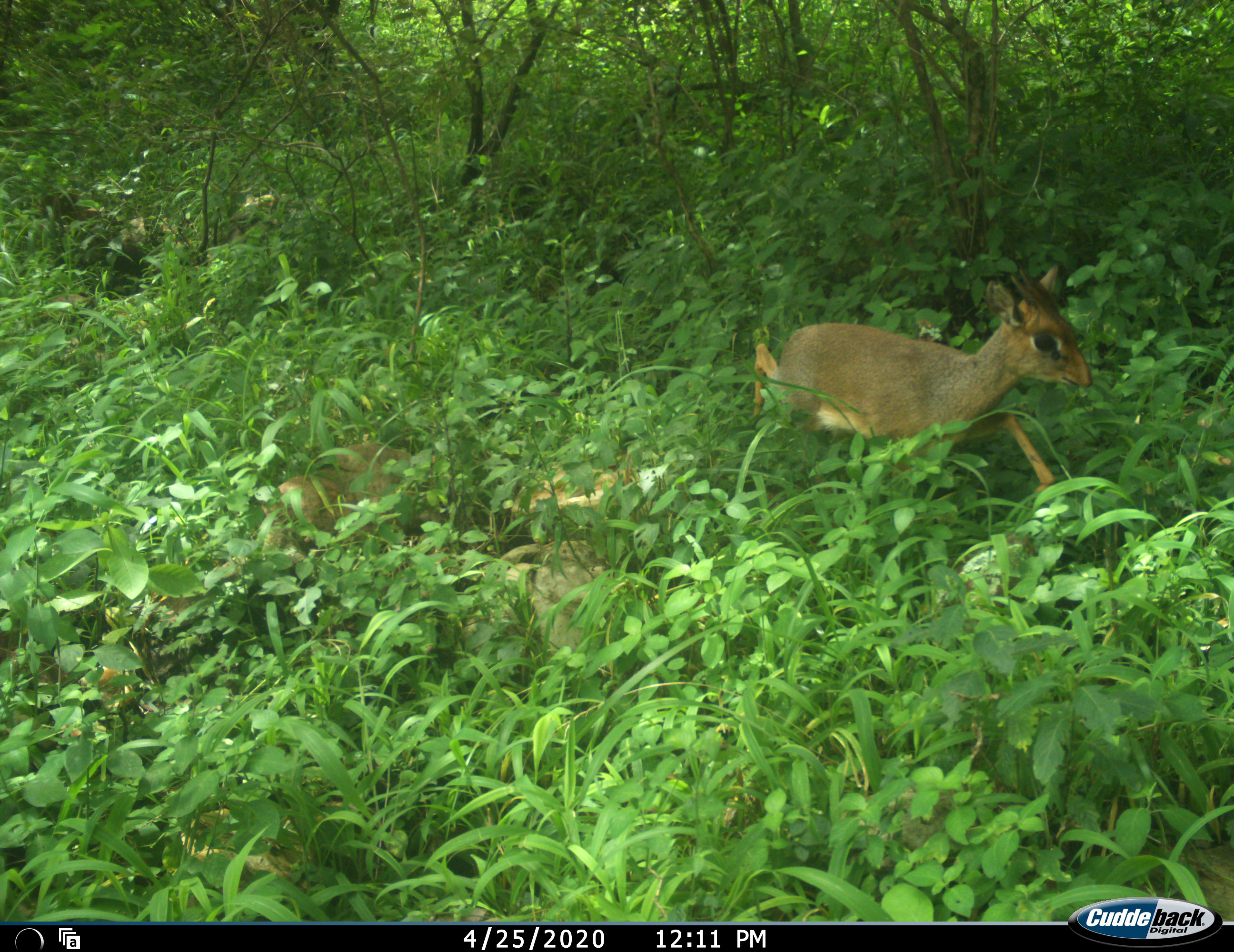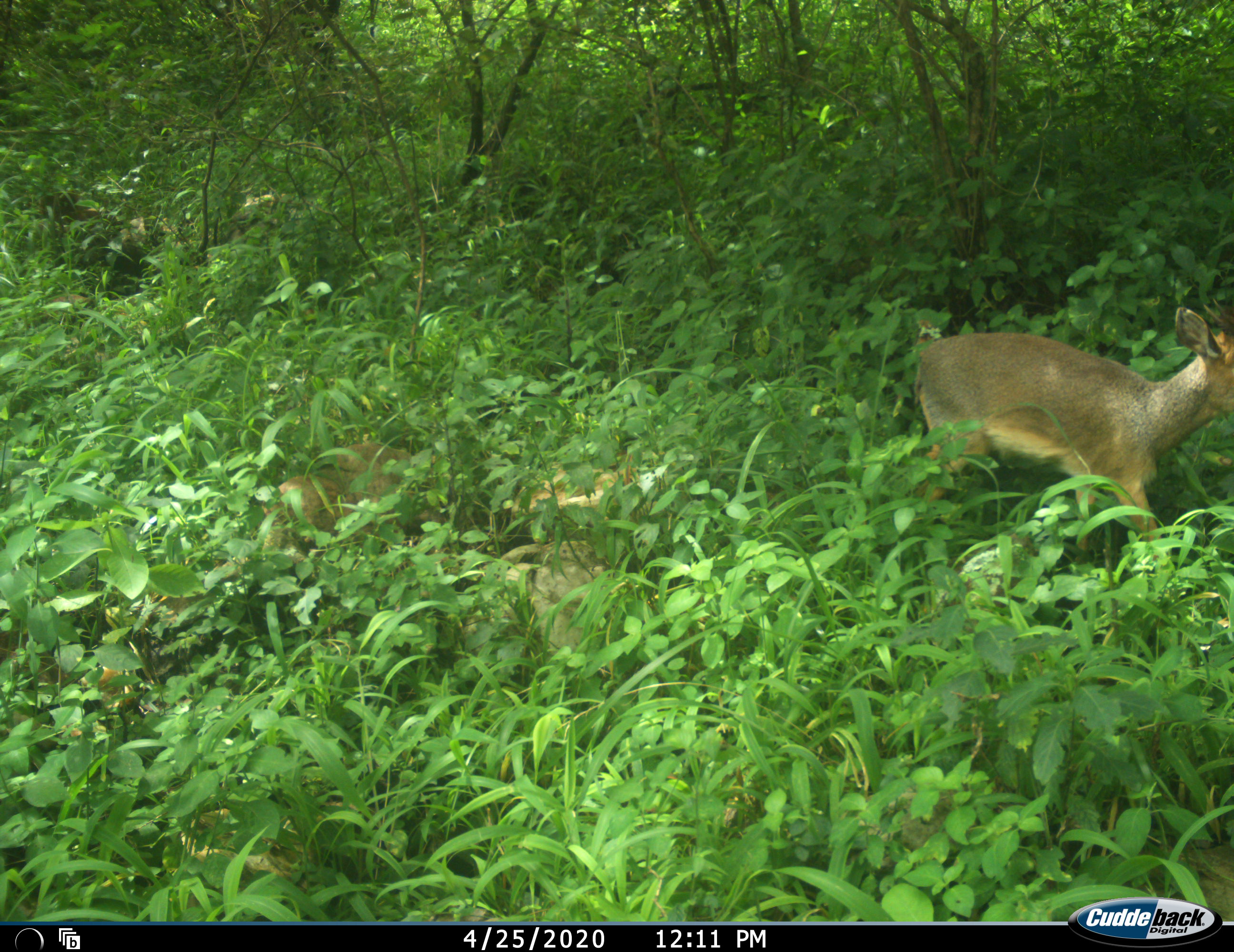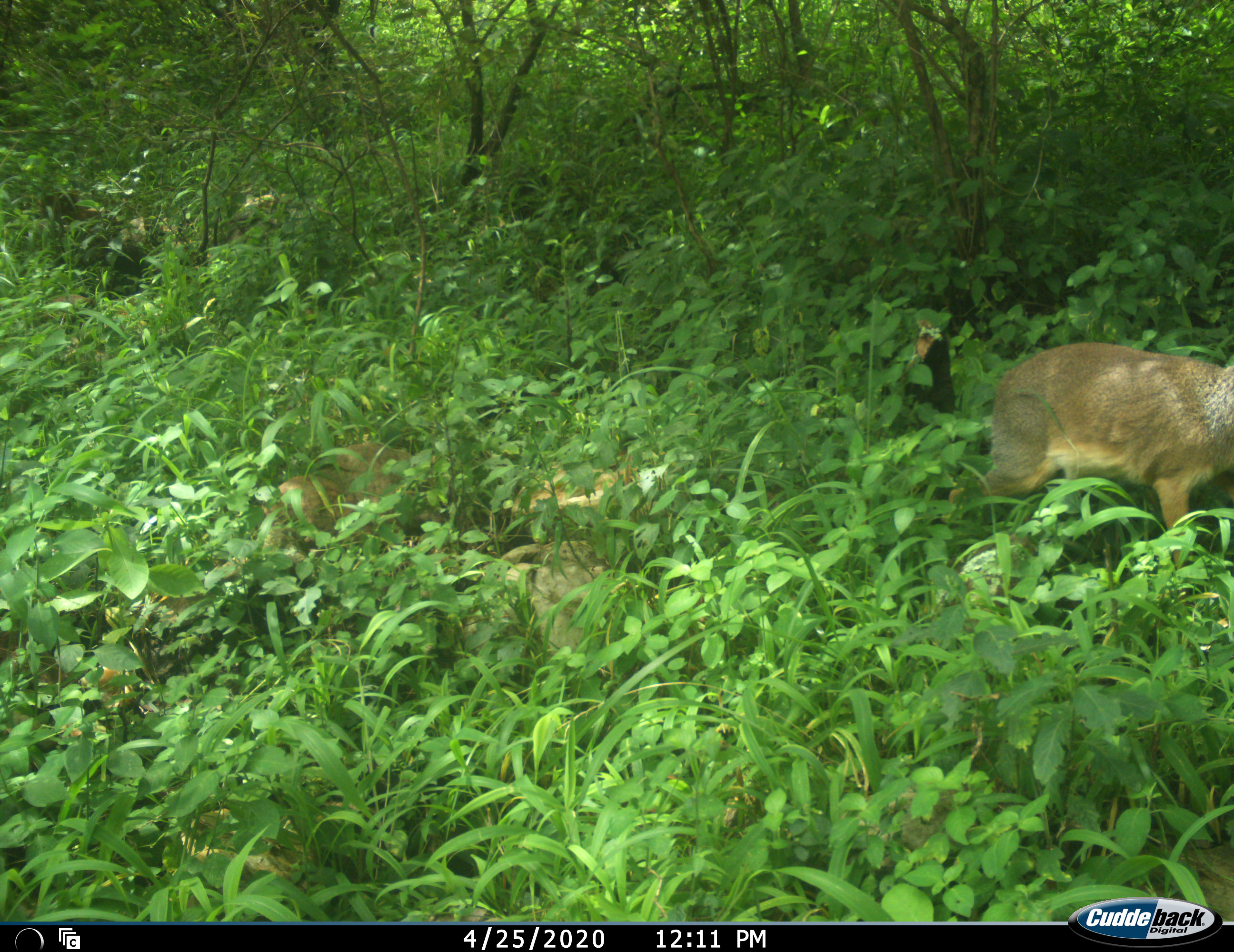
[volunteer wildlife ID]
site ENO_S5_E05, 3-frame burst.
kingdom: Animalia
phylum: Chordata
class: Mammalia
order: Artiodactyla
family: Bovidae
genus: Madoqua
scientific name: Madoqua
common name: dik-dik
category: dikdik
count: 1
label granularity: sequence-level